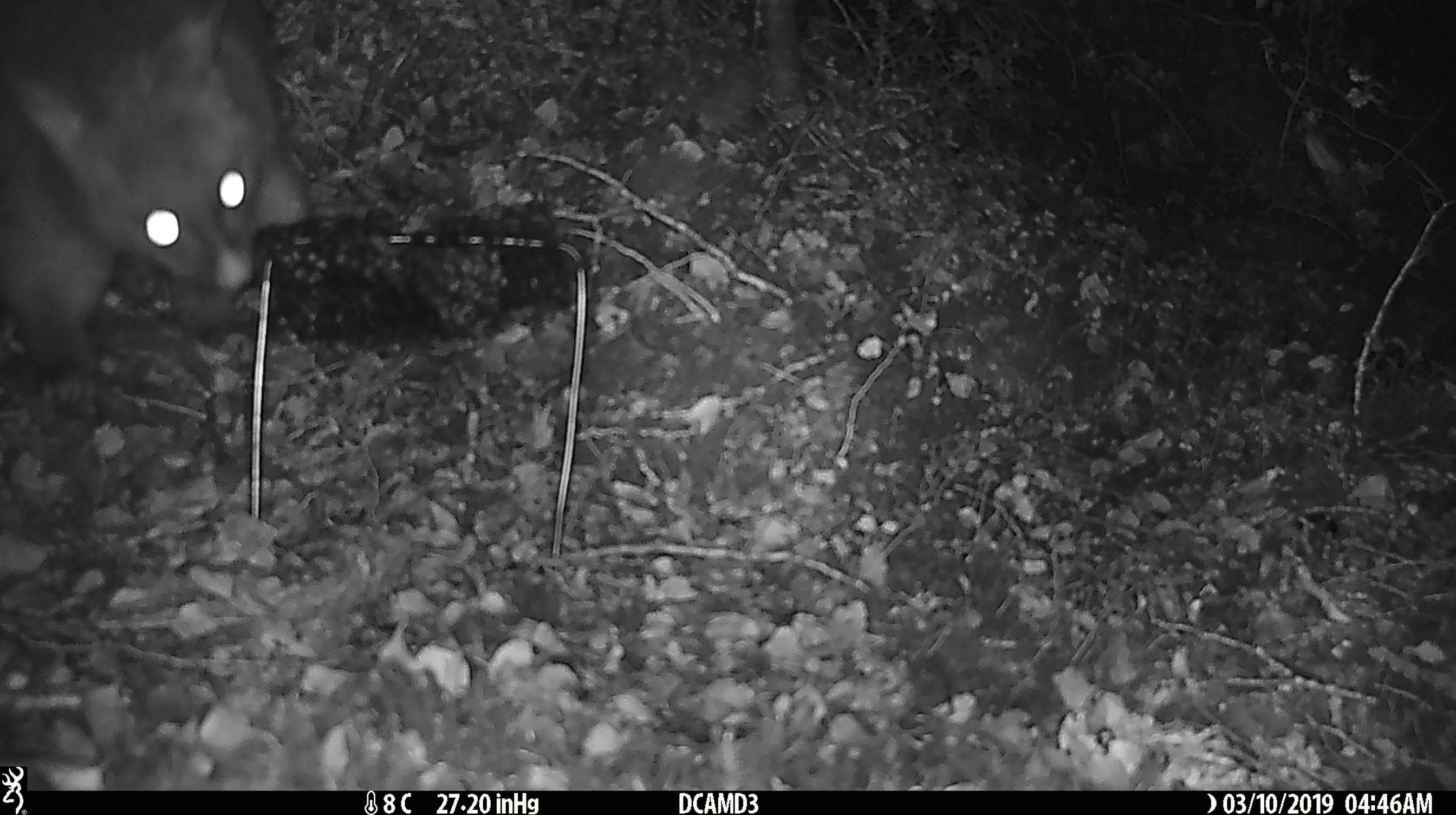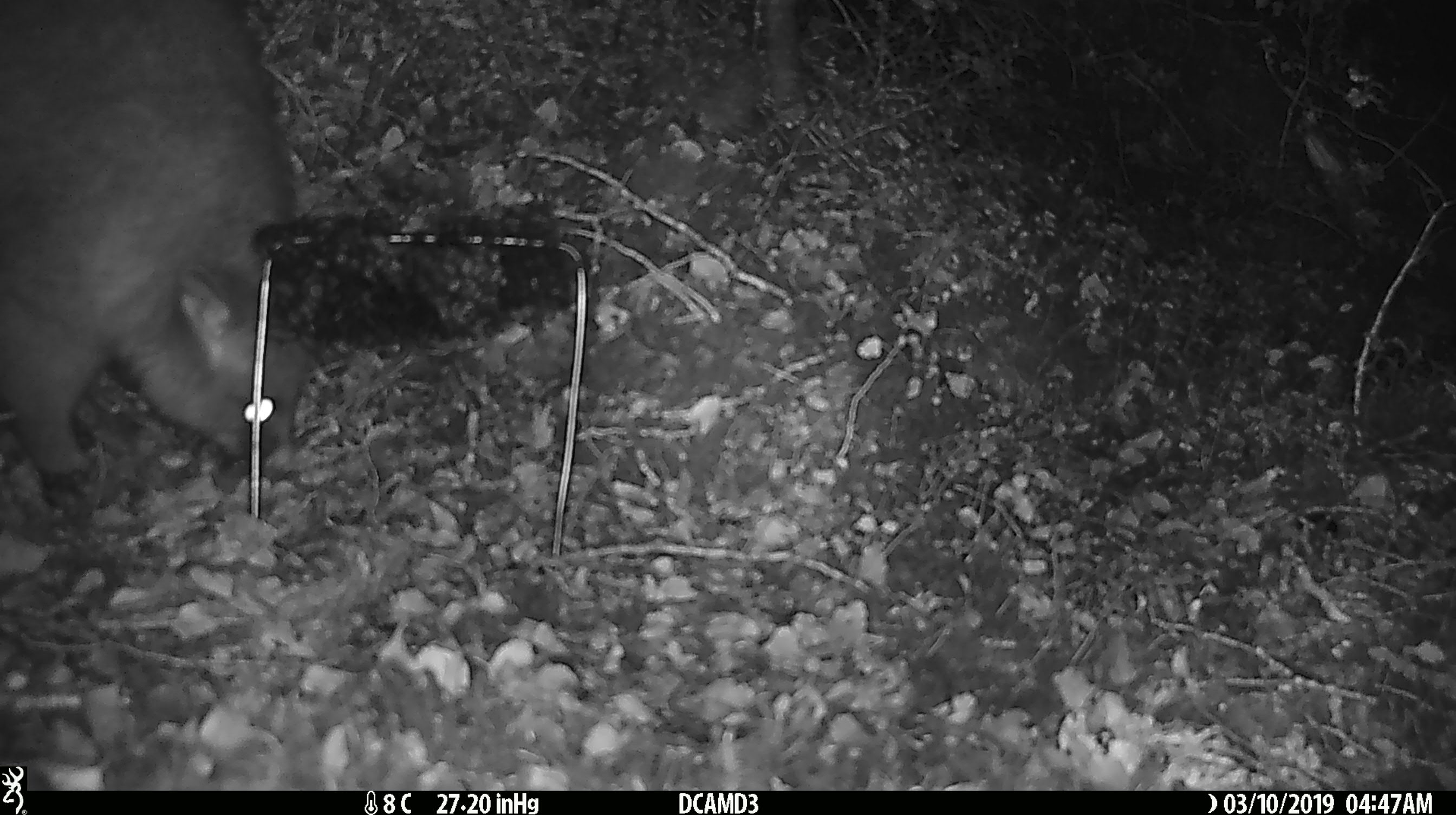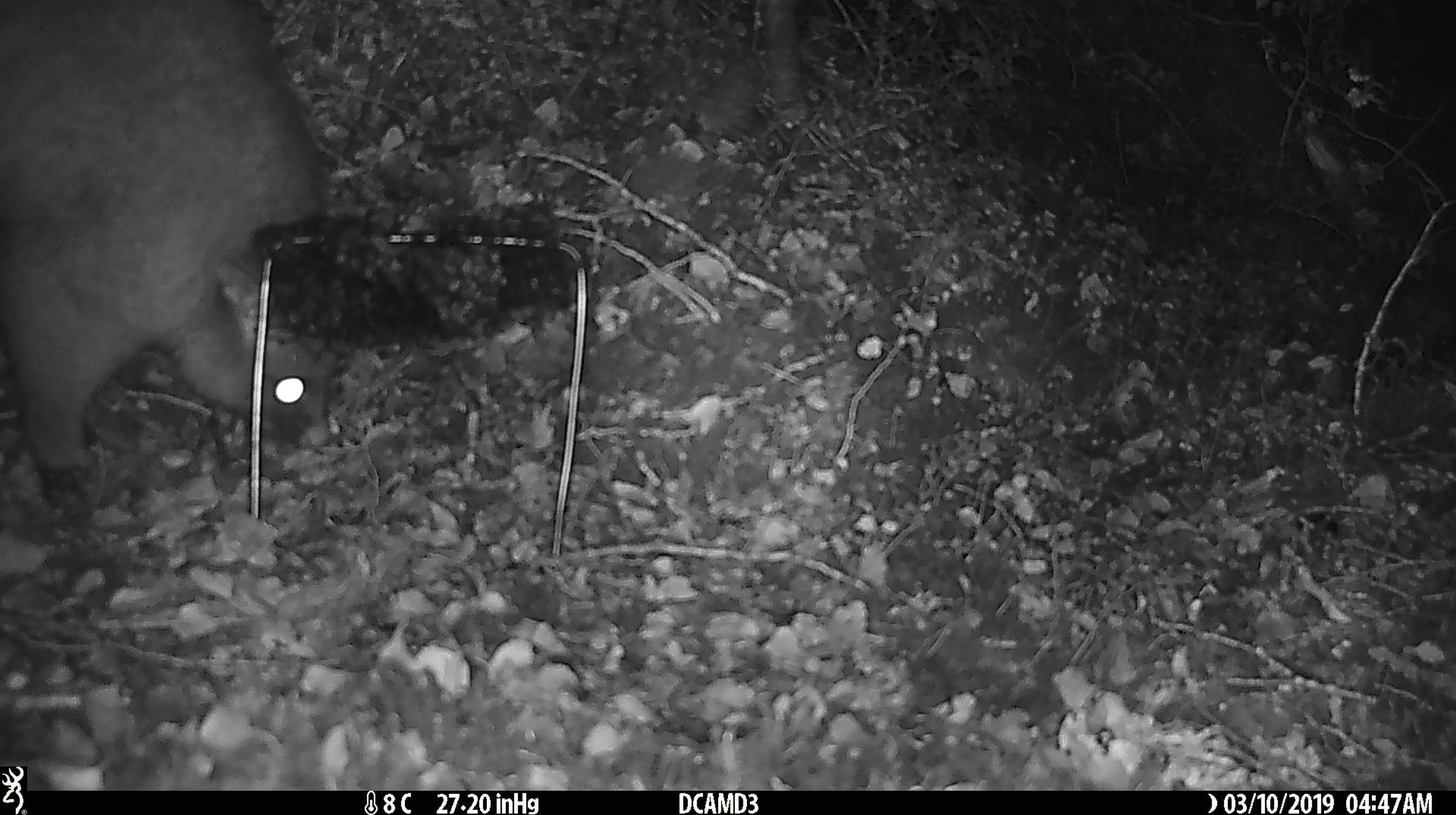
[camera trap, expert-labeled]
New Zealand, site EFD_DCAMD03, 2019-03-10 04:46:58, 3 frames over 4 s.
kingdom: Animalia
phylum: Chordata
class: Mammalia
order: Diprotodontia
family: Phalangeridae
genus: Trichosurus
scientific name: Trichosurus vulpecula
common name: common brushtail possum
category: possum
Possum (common brushtail possum) (Trichosurus vulpecula).